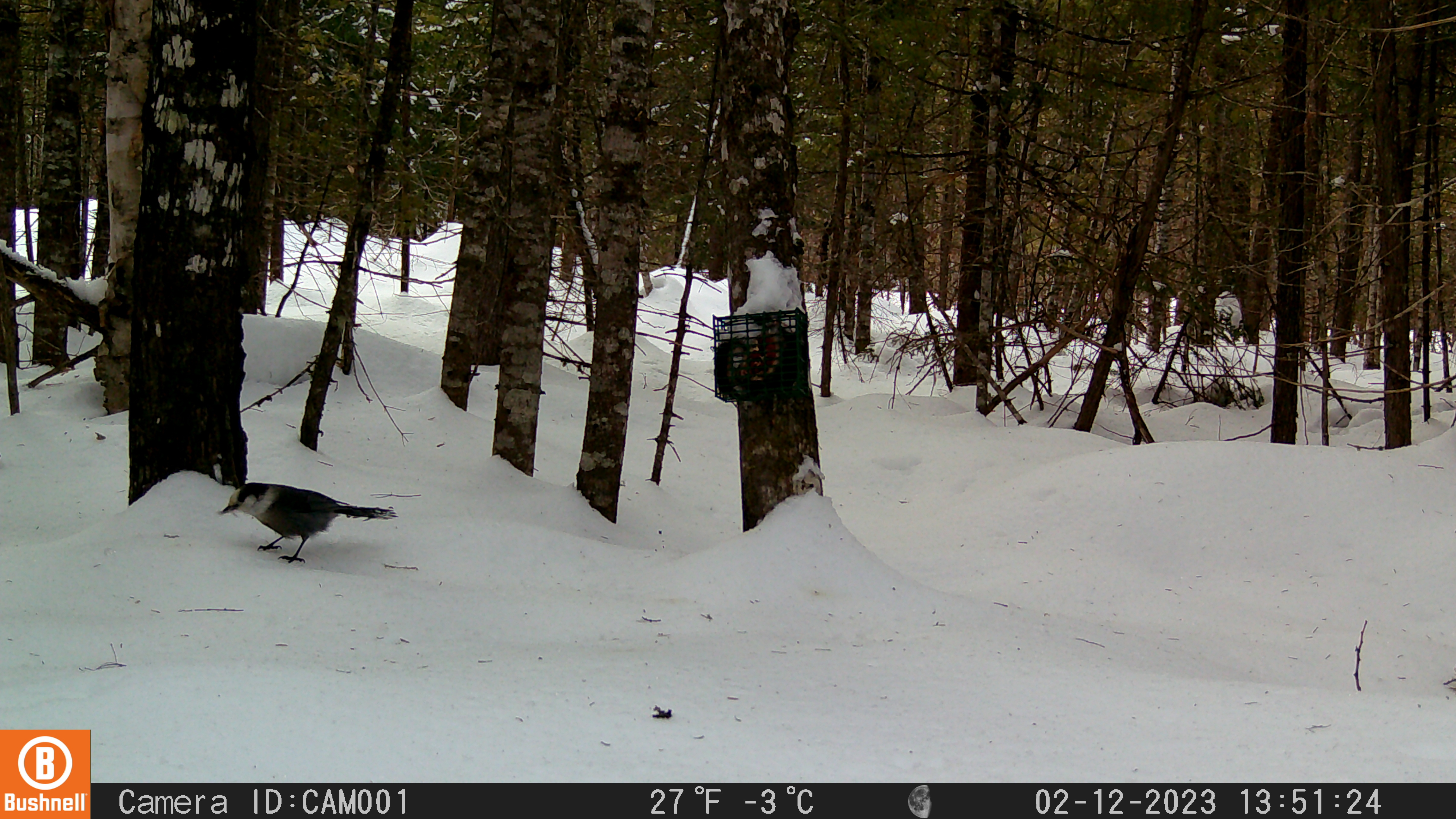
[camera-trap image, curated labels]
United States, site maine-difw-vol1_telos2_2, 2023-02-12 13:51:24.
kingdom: Animalia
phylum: Chordata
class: Aves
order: Passeriformes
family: Corvidae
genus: Perisoreus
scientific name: Perisoreus canadensis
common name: canada jay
Canada jay (Perisoreus canadensis).